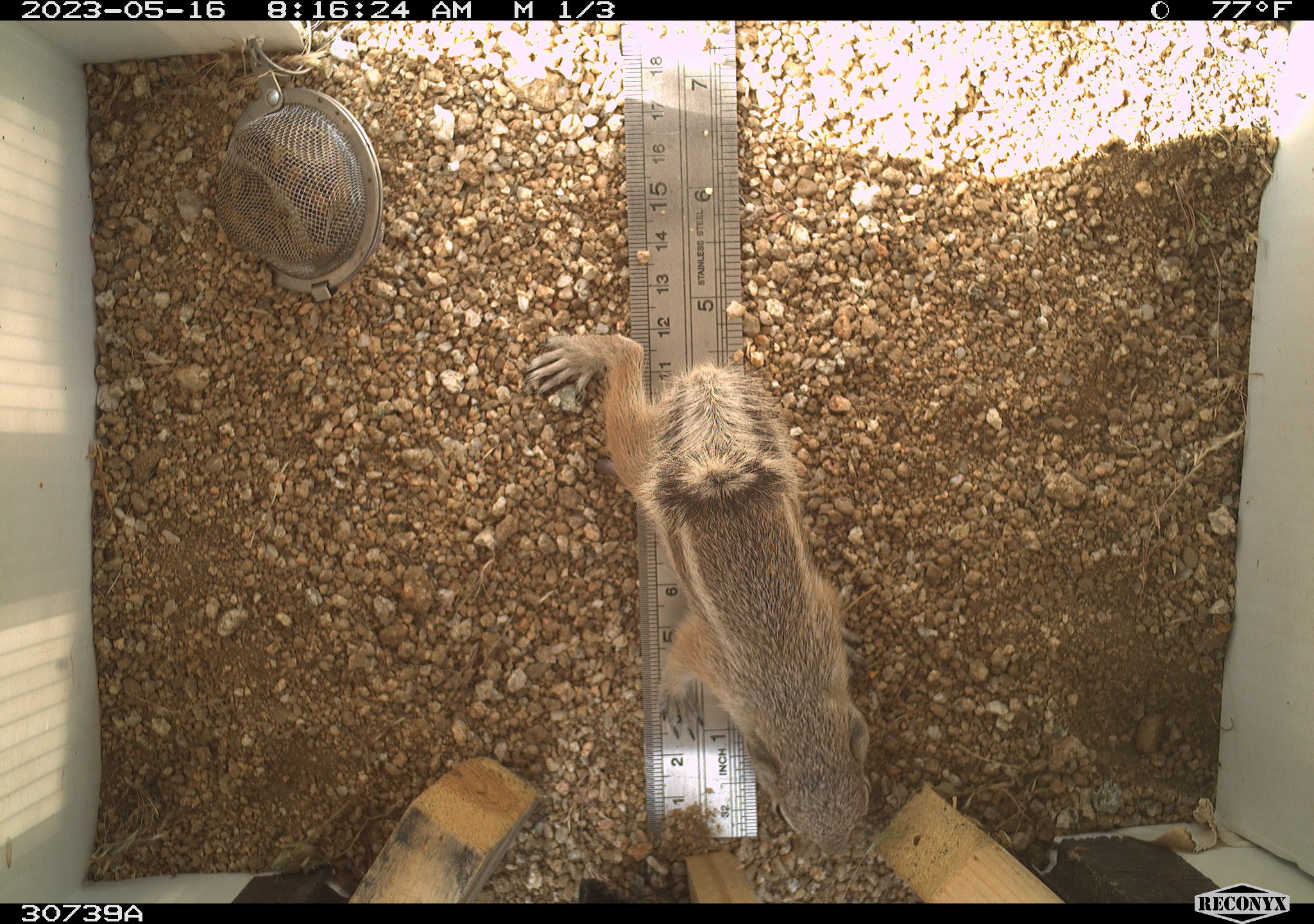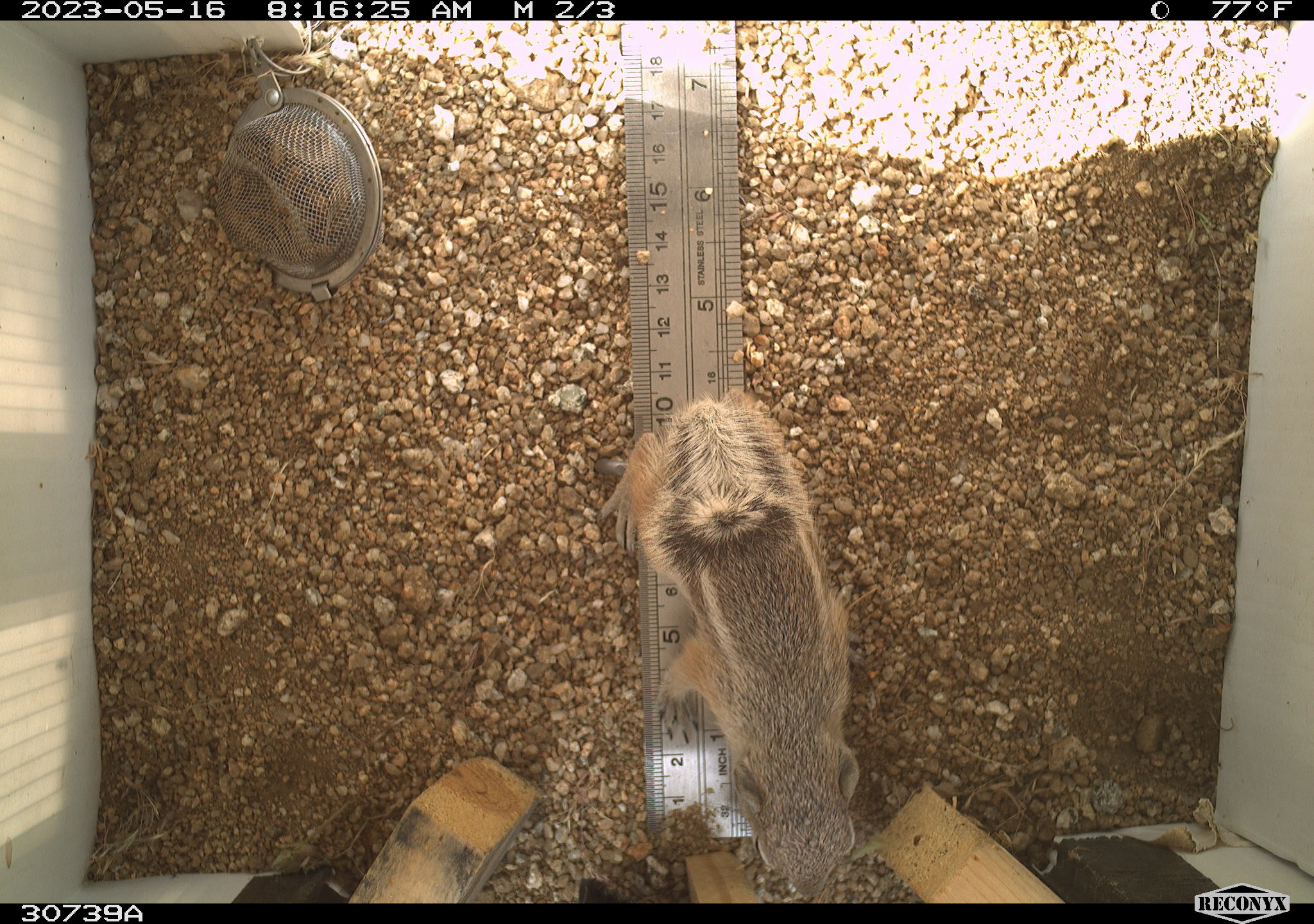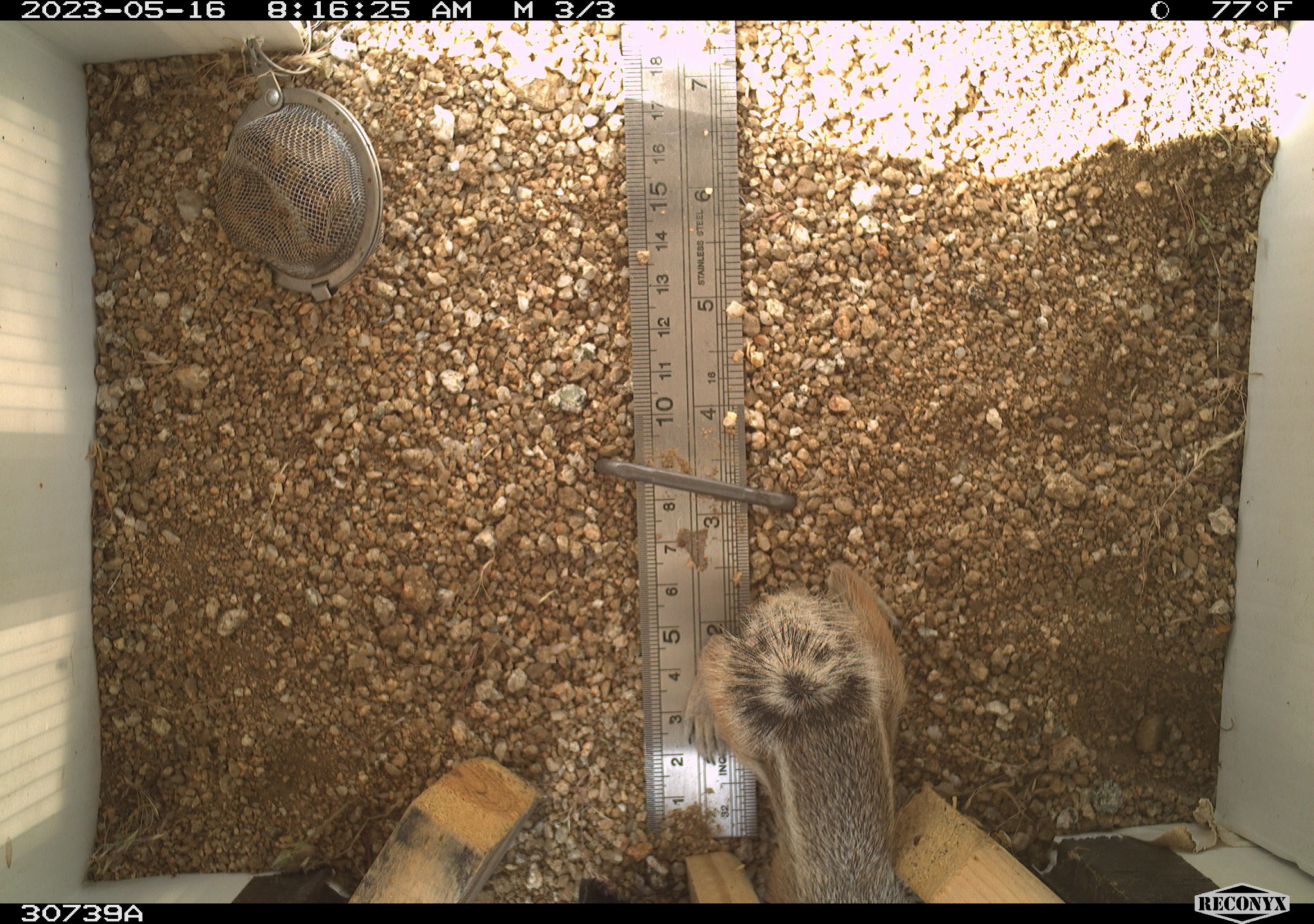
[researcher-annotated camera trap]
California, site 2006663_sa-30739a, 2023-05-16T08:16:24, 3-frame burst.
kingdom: Animalia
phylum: Chordata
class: Mammalia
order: Rodentia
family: Sciuridae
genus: Ammospermophilus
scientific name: Ammospermophilus leucurus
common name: white-tailed antelope squirrel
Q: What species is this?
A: White-tailed antelope squirrel (Ammospermophilus leucurus).